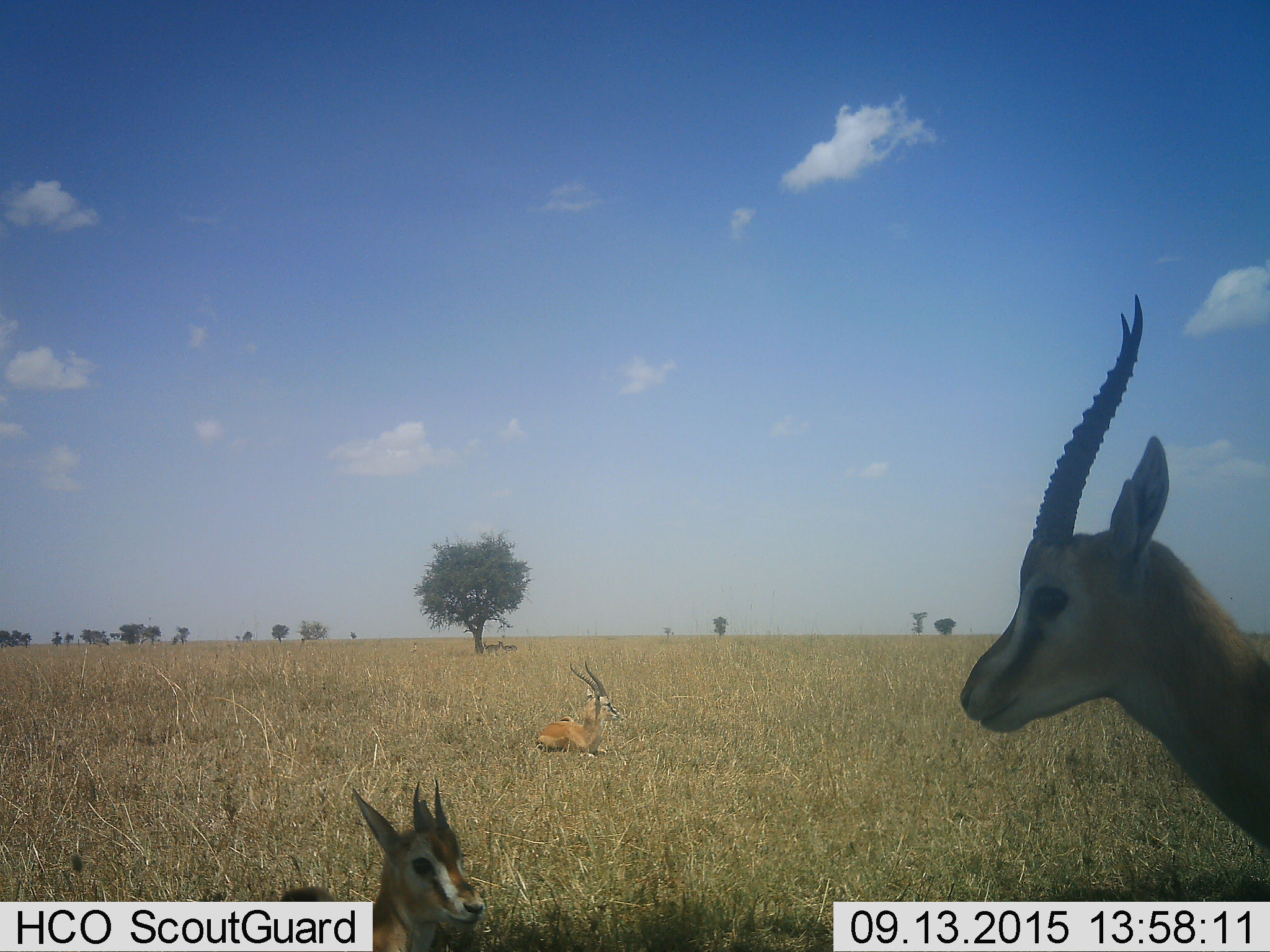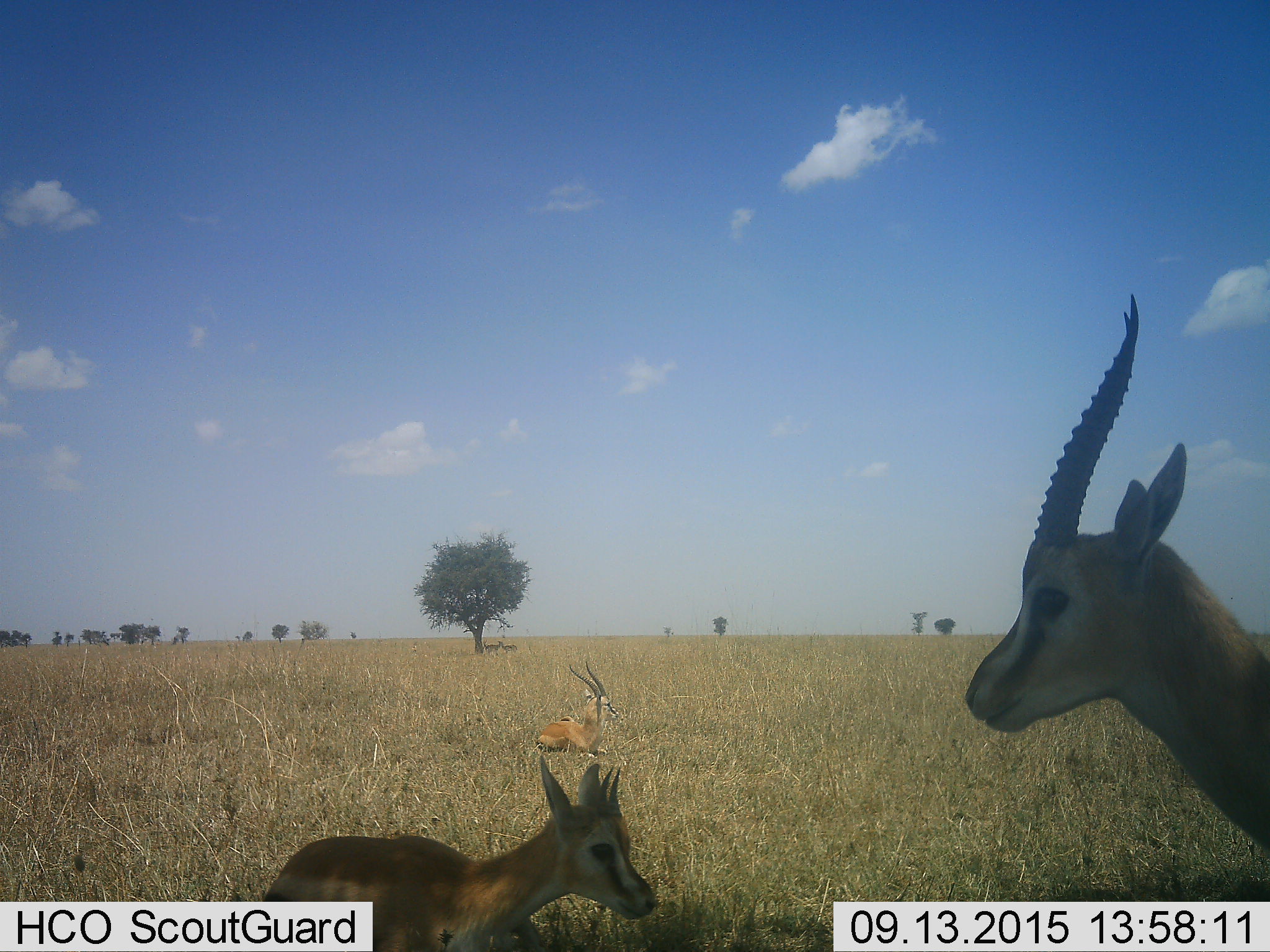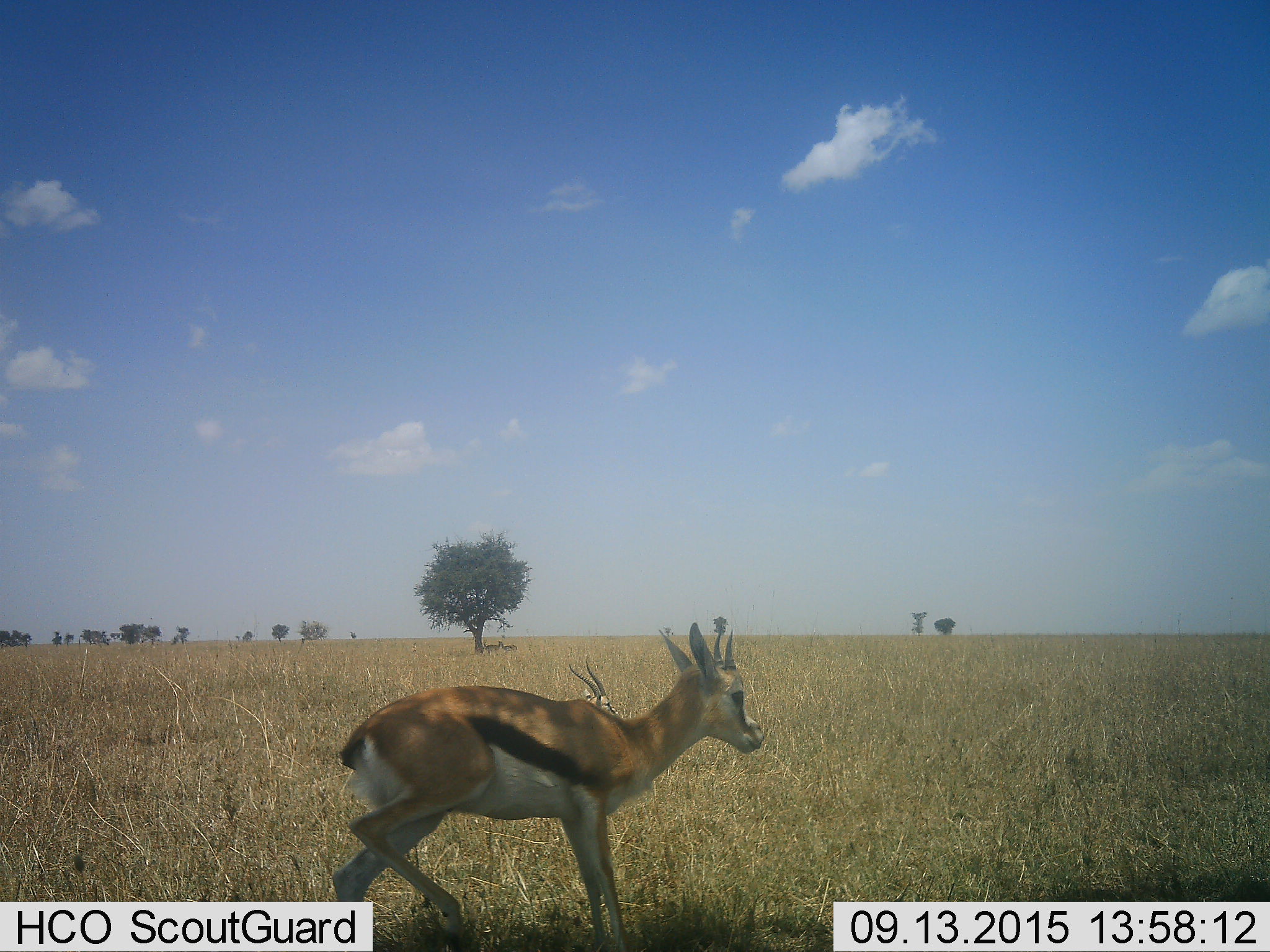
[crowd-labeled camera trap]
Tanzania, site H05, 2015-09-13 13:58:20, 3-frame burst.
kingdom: Animalia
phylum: Chordata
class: Mammalia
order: Artiodactyla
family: Bovidae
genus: Eudorcas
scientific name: Eudorcas thomsonii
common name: thomson's gazelle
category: gazellethomsons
Gazellethomsons (thomson's gazelle) (Eudorcas thomsonii), count 3. Behavior (volunteer vote fractions): standing 89%, resting 100%, moving 11%, interacting 11%. Young present (vote fraction): 44%. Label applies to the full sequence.